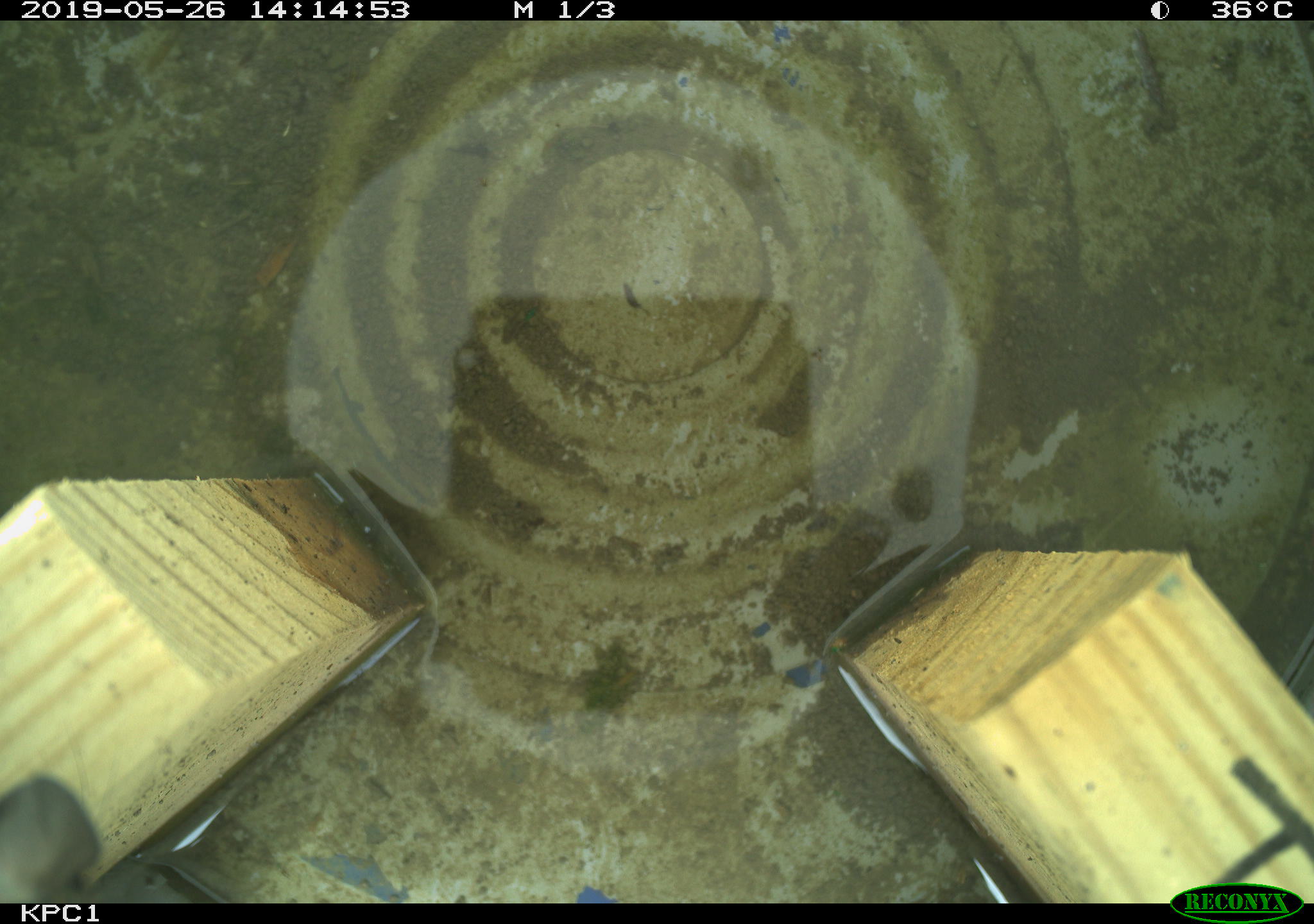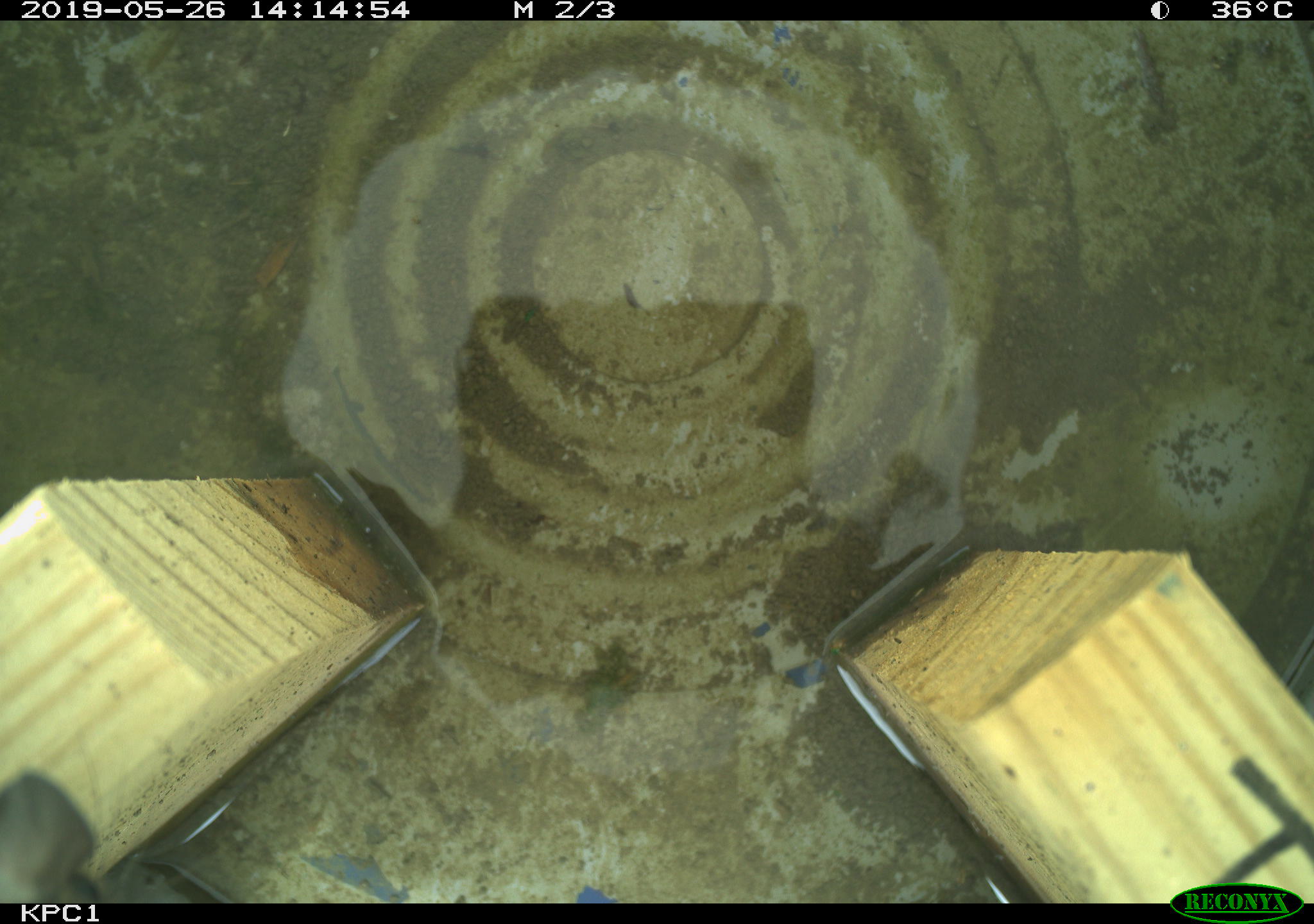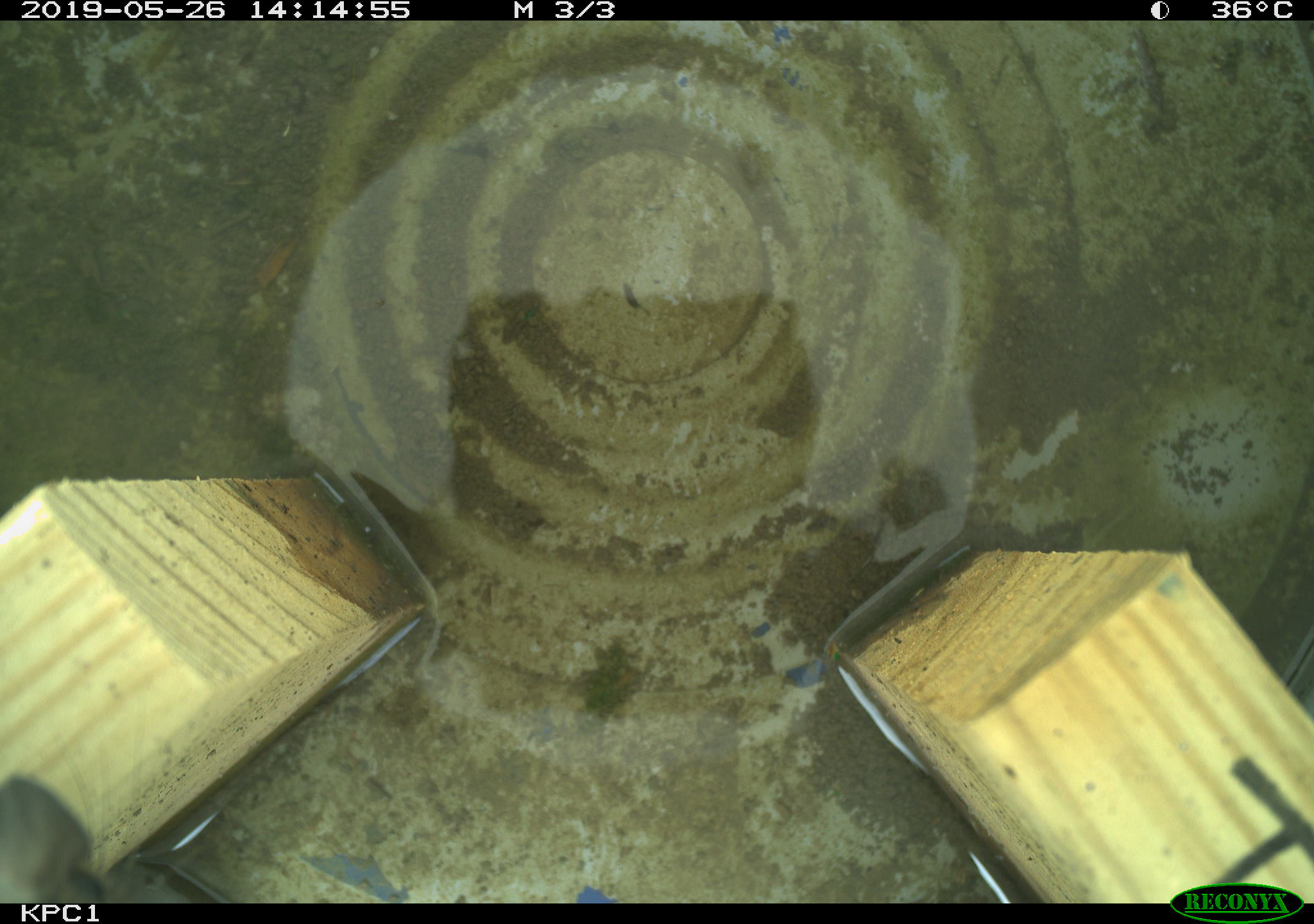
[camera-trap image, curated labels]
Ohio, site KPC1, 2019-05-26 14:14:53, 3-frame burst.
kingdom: Animalia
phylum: Chordata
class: Mammalia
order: Rodentia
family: Cricetidae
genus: Peromyscus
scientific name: Peromyscus leucopus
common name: white-footed mouse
White-footed mouse (Peromyscus leucopus).